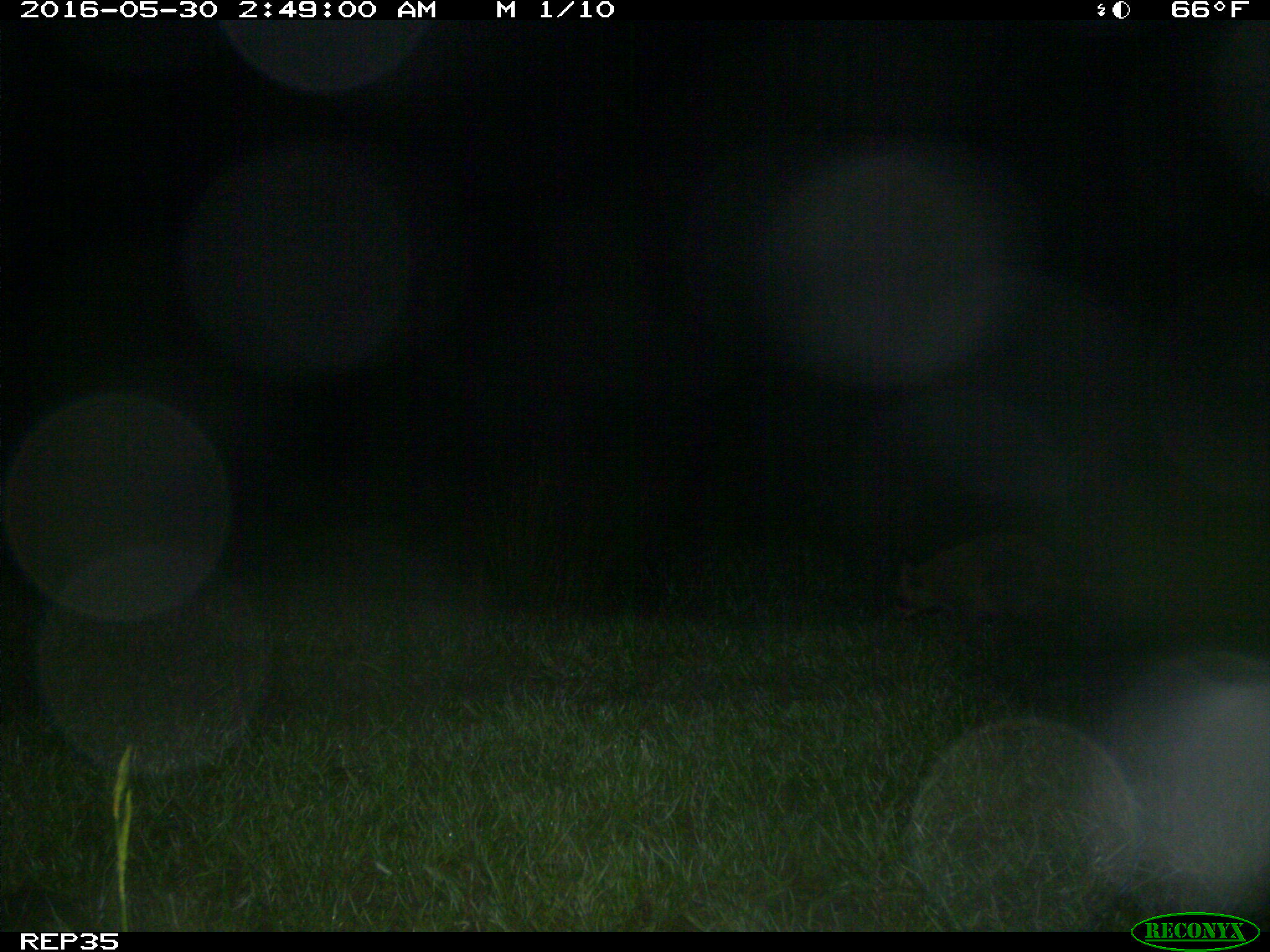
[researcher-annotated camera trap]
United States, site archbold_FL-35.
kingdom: Animalia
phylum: Chordata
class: Mammalia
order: Carnivora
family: Procyonidae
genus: Procyon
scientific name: Procyon lotor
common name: common raccoon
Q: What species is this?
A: Procyon lotor (common raccoon).